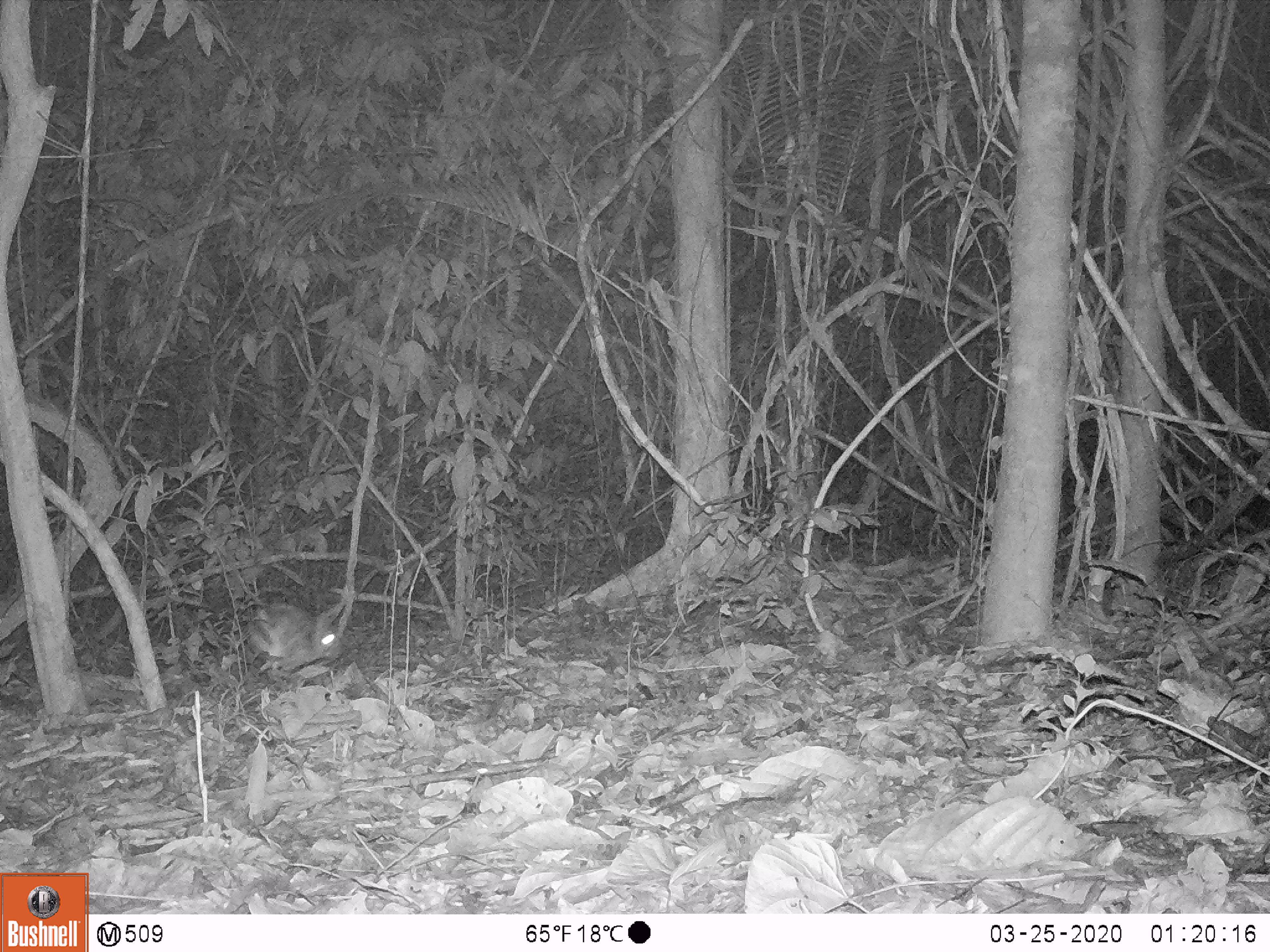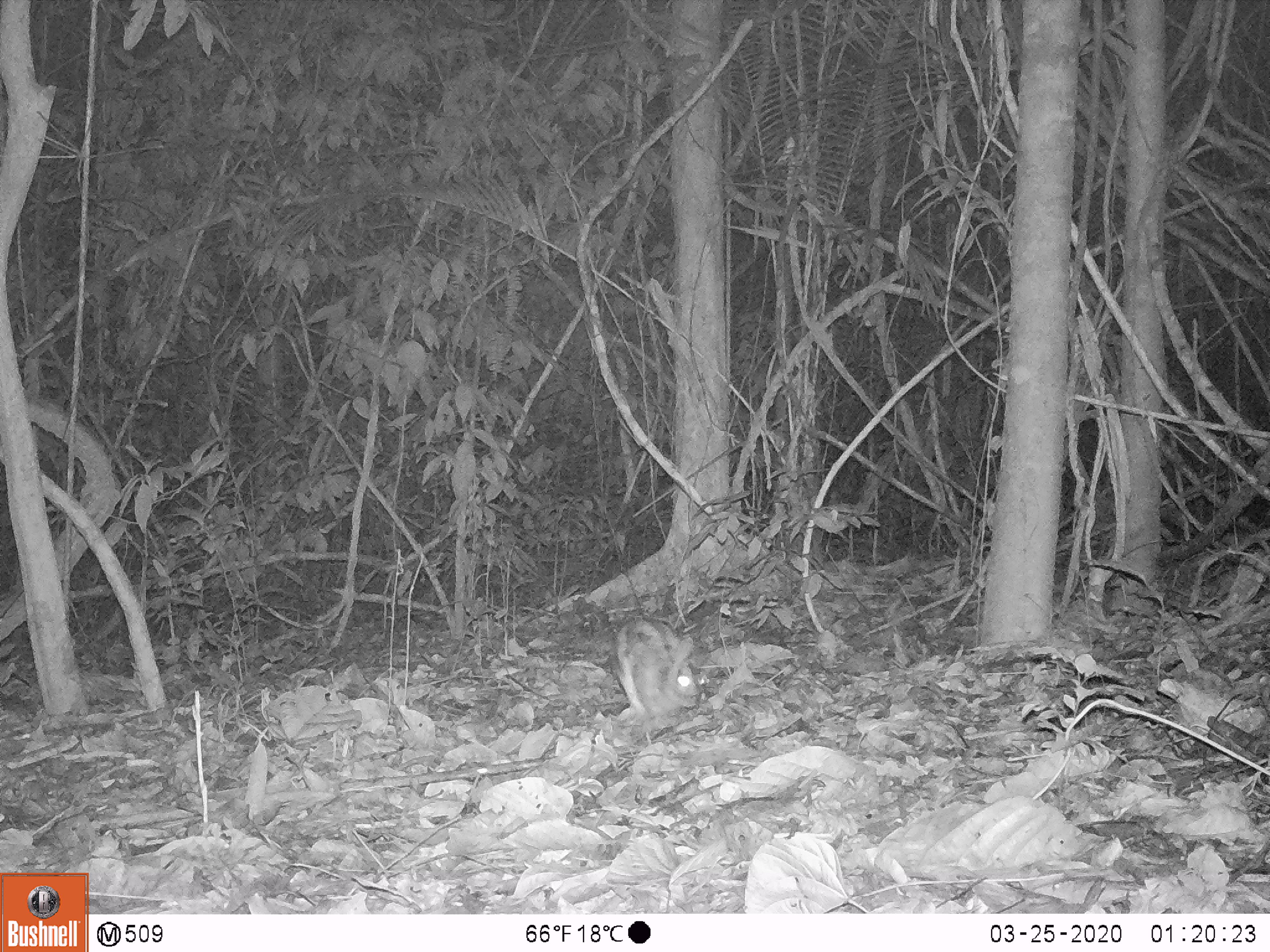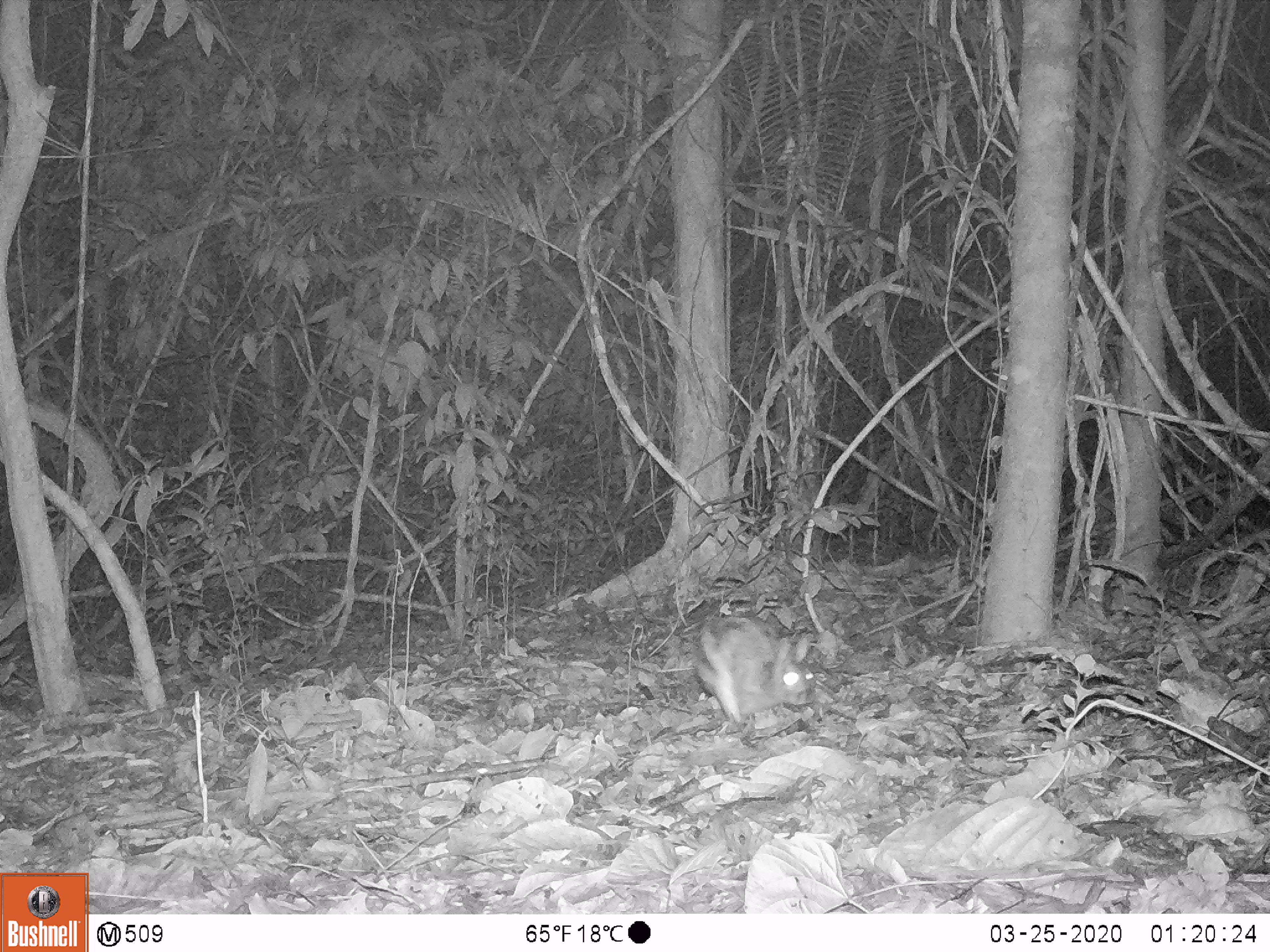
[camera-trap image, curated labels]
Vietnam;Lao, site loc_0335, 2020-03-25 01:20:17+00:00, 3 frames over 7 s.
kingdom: Animalia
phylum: Chordata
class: Mammalia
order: Lagomorpha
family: Leporidae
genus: Nesolagus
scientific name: Nesolagus timminsi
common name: annamite striped rabbit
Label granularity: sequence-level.